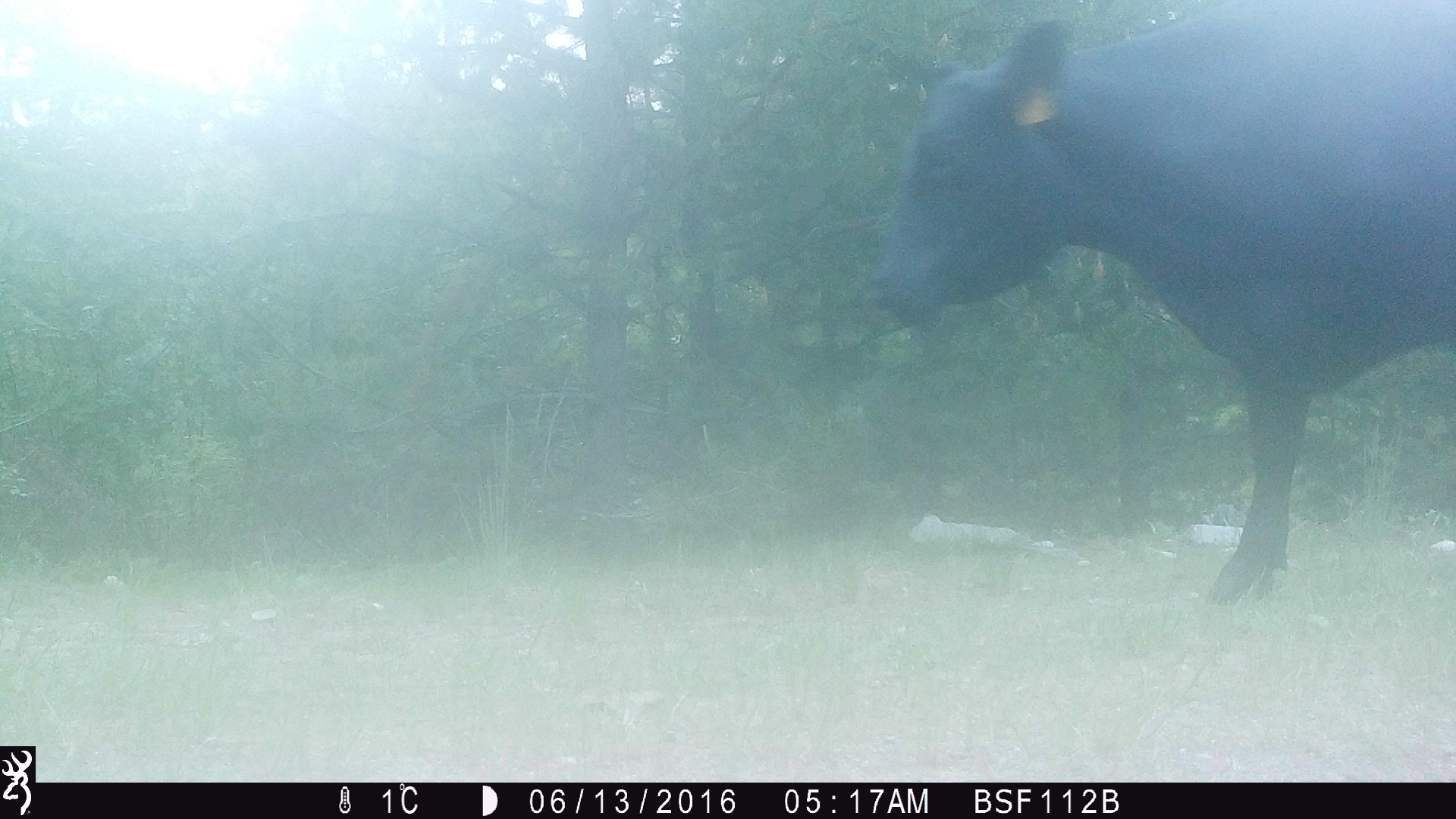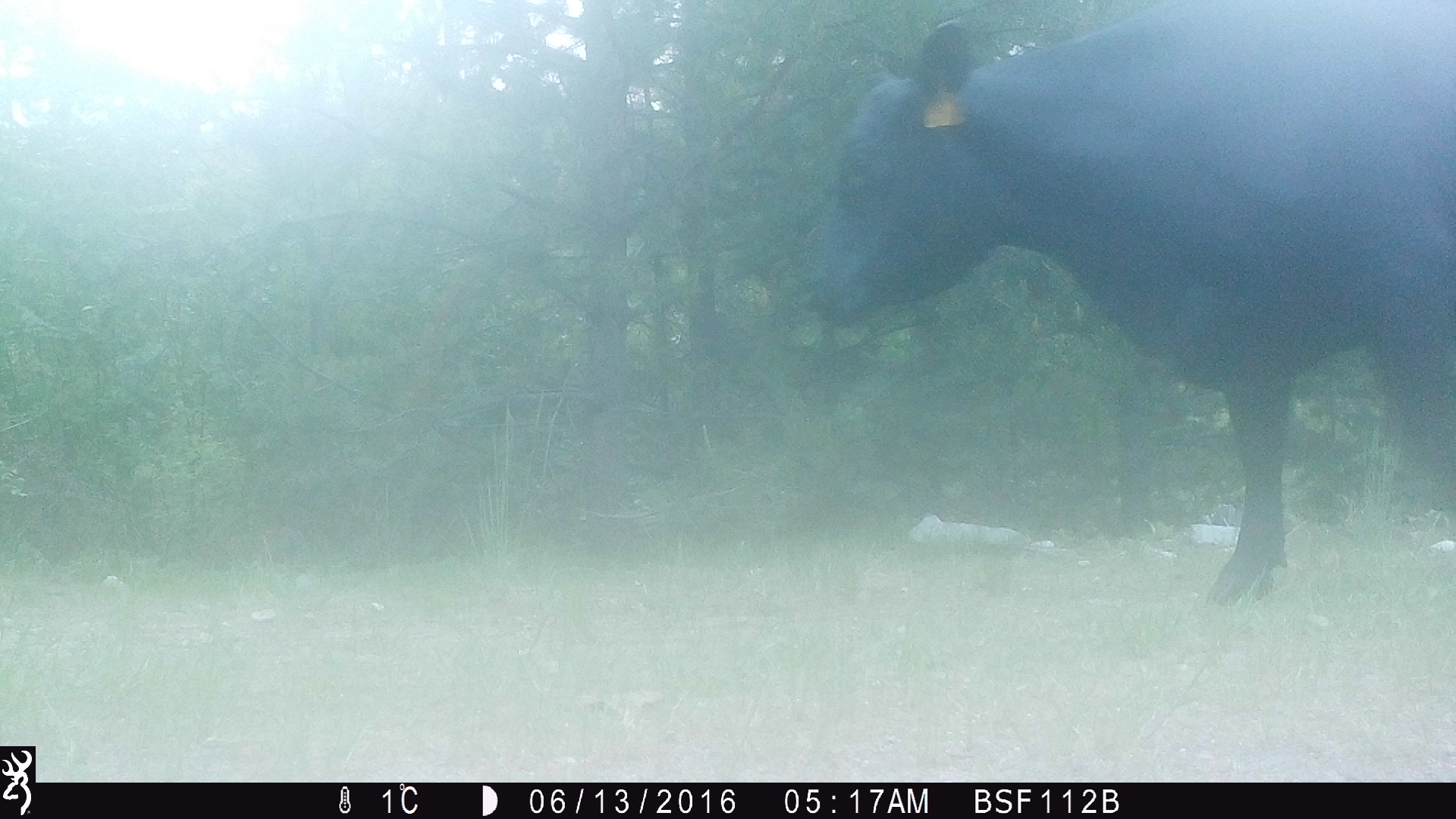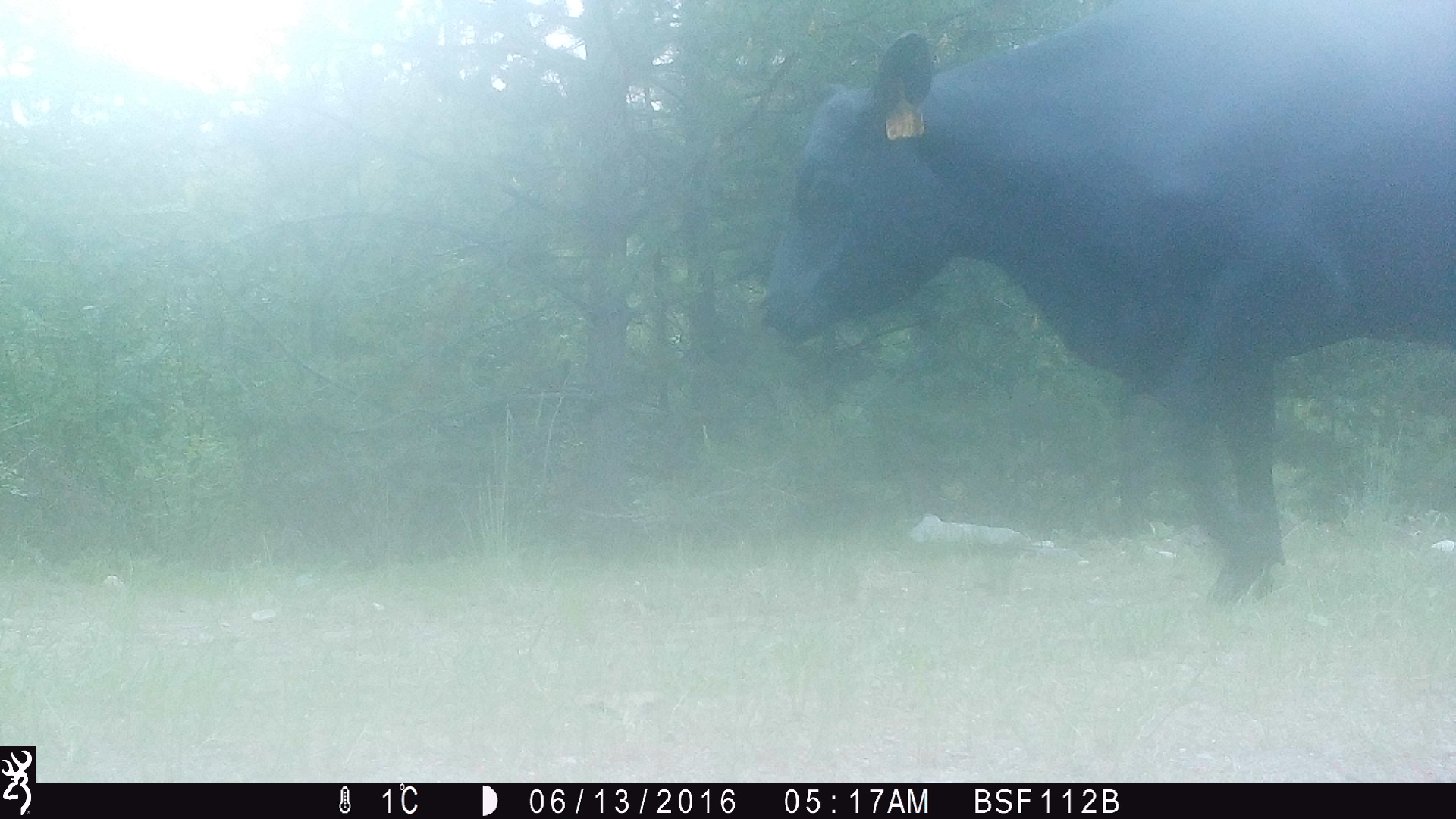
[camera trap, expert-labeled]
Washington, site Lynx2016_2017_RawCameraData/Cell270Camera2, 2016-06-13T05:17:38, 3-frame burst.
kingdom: Animalia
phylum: Chordata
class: Mammalia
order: Artiodactyla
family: Bovidae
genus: Bos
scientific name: Bos taurus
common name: domestic cattle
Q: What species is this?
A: Domestic cattle (Bos taurus).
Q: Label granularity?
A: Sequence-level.